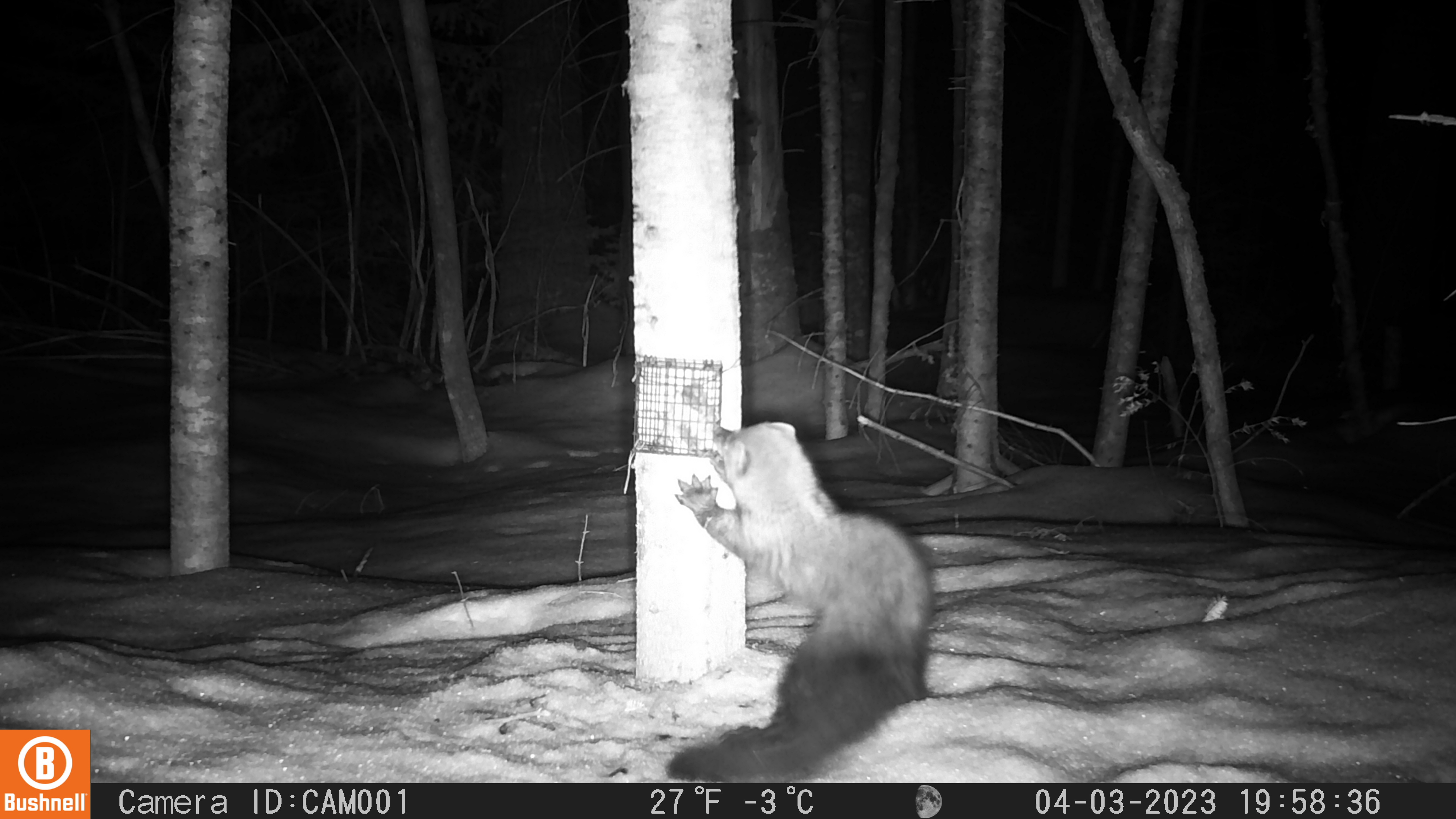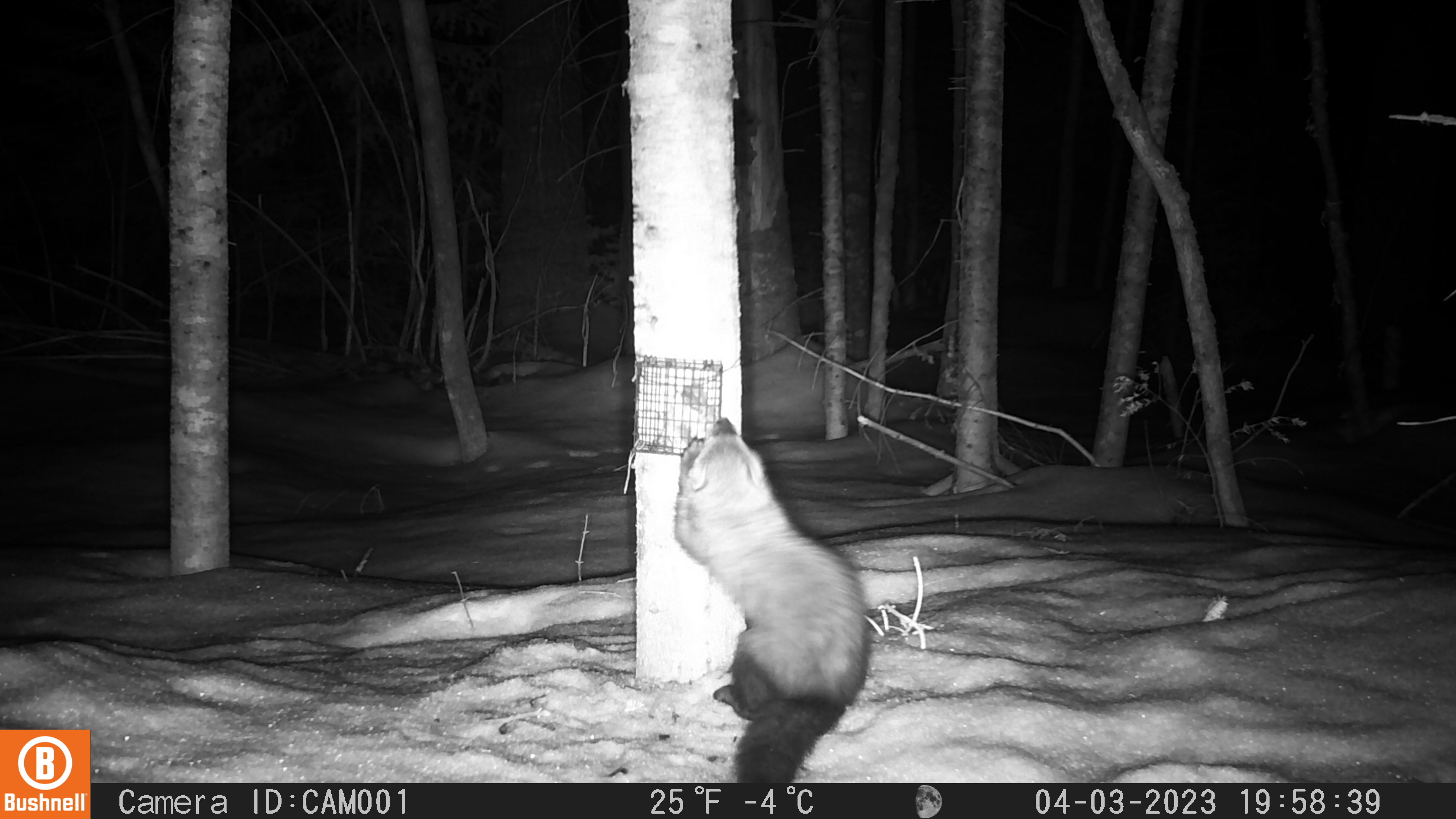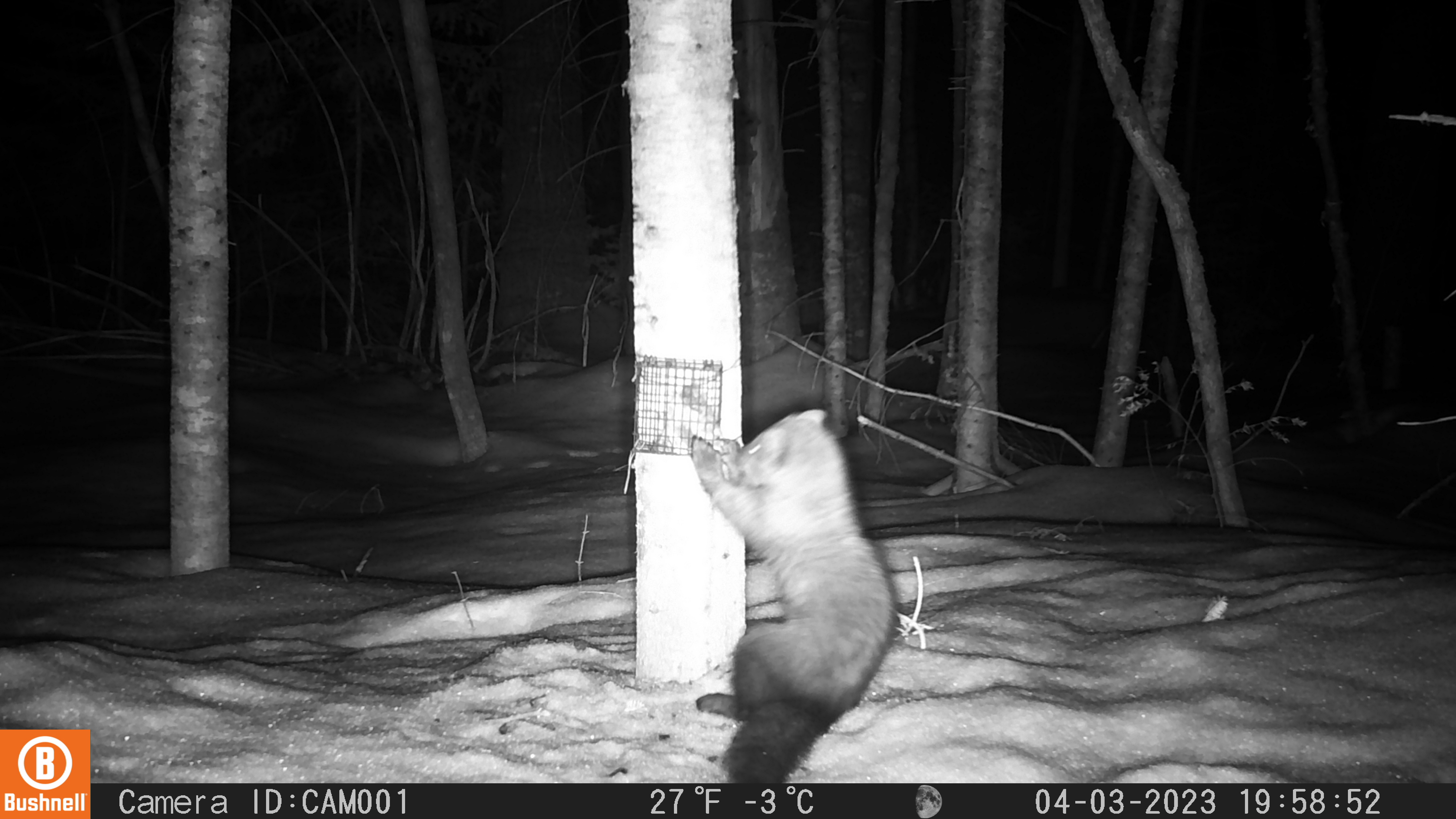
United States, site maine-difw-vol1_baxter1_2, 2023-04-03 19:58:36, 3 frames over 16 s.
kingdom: Animalia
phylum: Chordata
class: Mammalia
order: Carnivora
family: Mustelidae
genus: Pekania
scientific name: Pekania pennanti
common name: fisher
Fisher (Pekania pennanti).